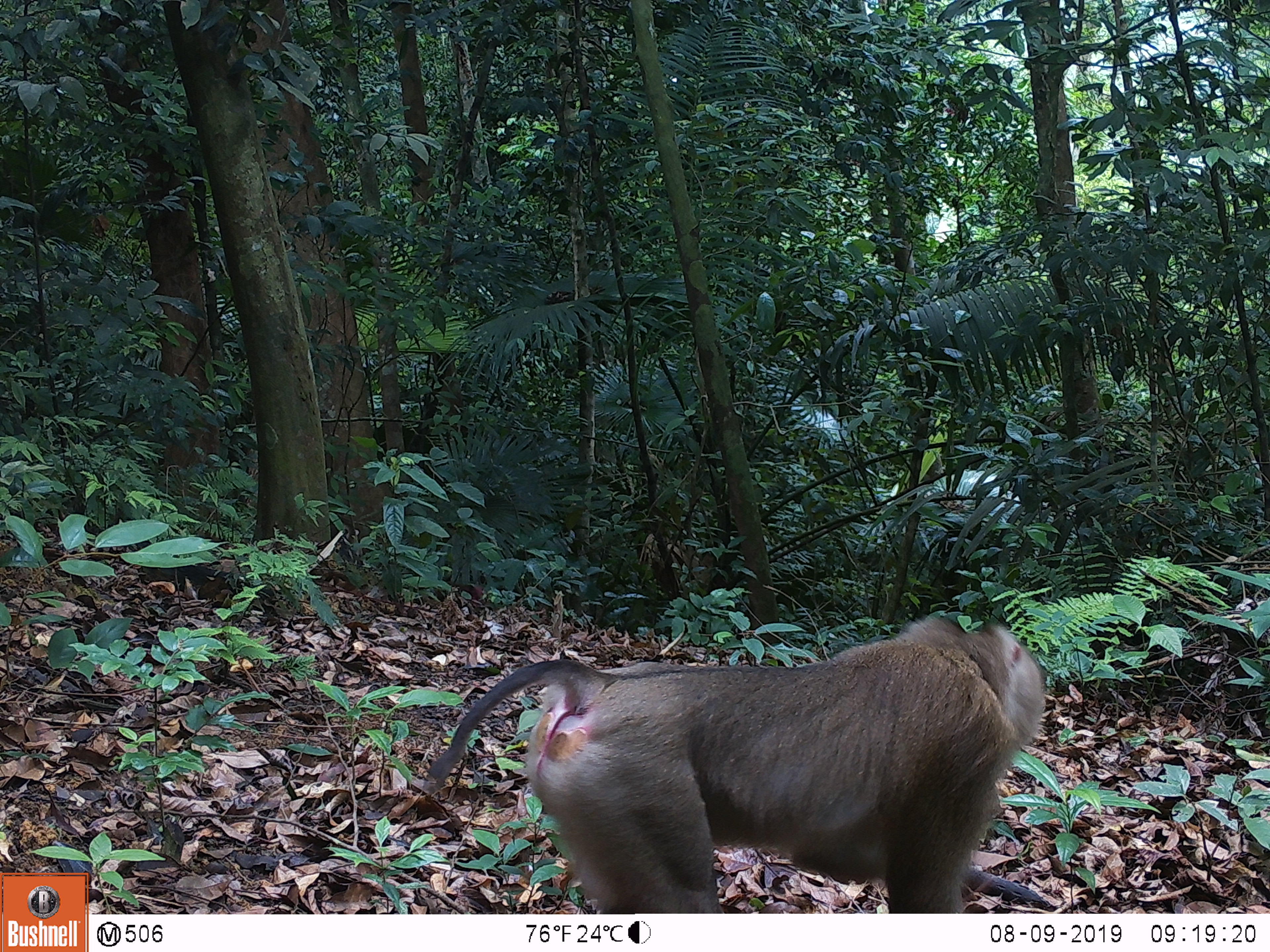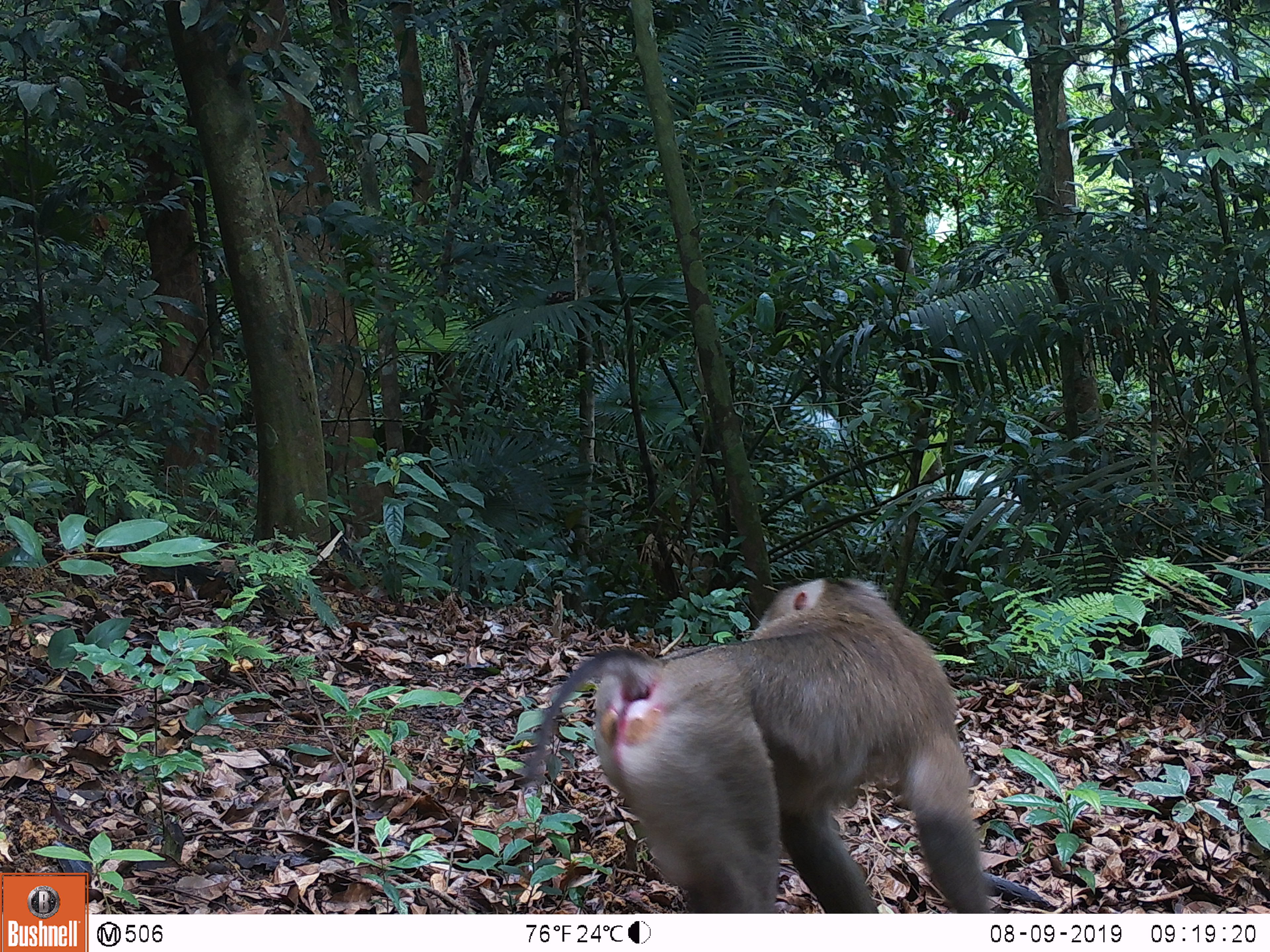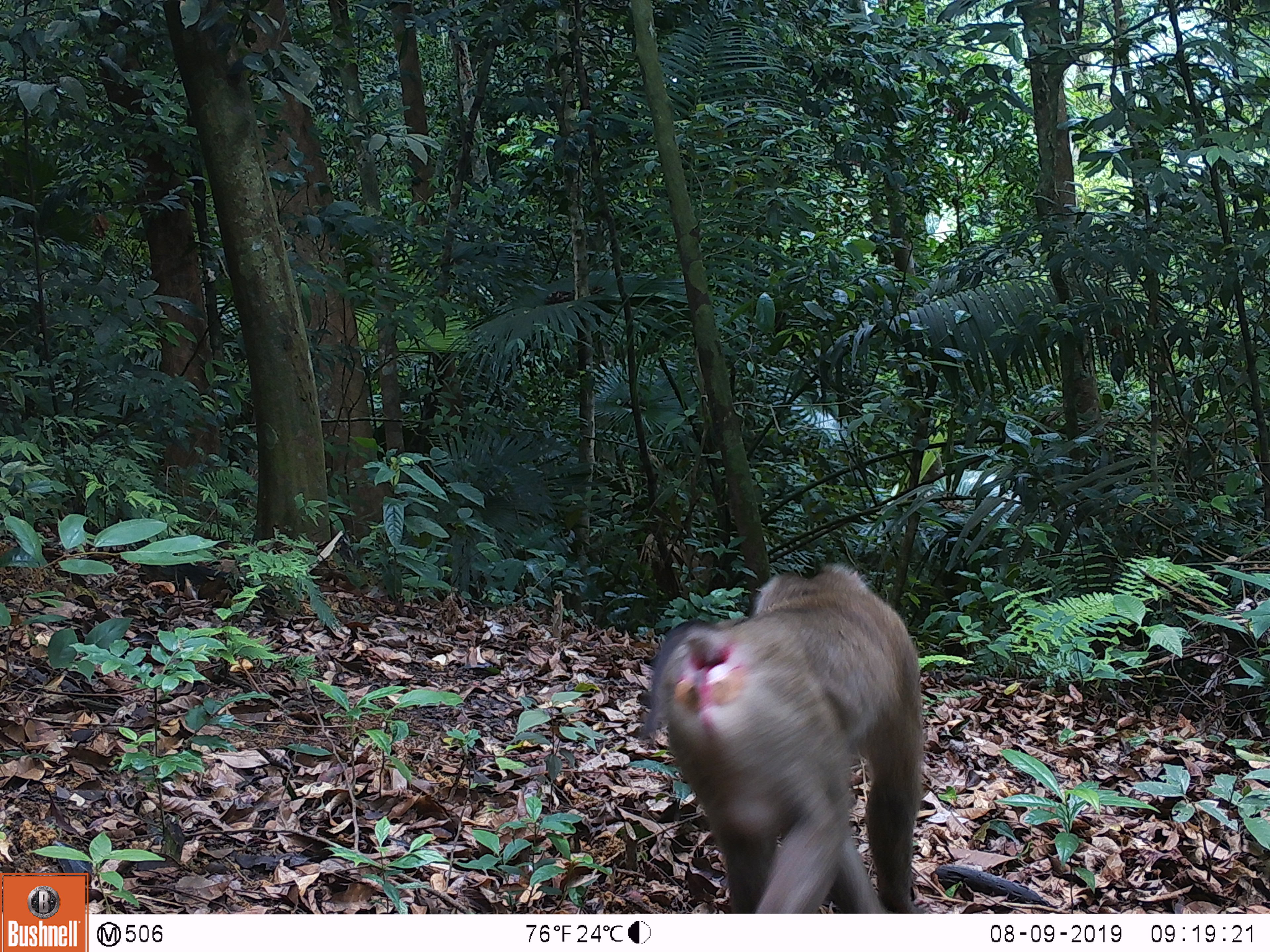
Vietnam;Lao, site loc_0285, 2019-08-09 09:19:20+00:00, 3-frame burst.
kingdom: Animalia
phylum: Chordata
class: Mammalia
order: Primates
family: Cercopithecidae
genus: Macaca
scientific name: Macaca nemestrina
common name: pig-tailed macaque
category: pig tailed macaque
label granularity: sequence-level